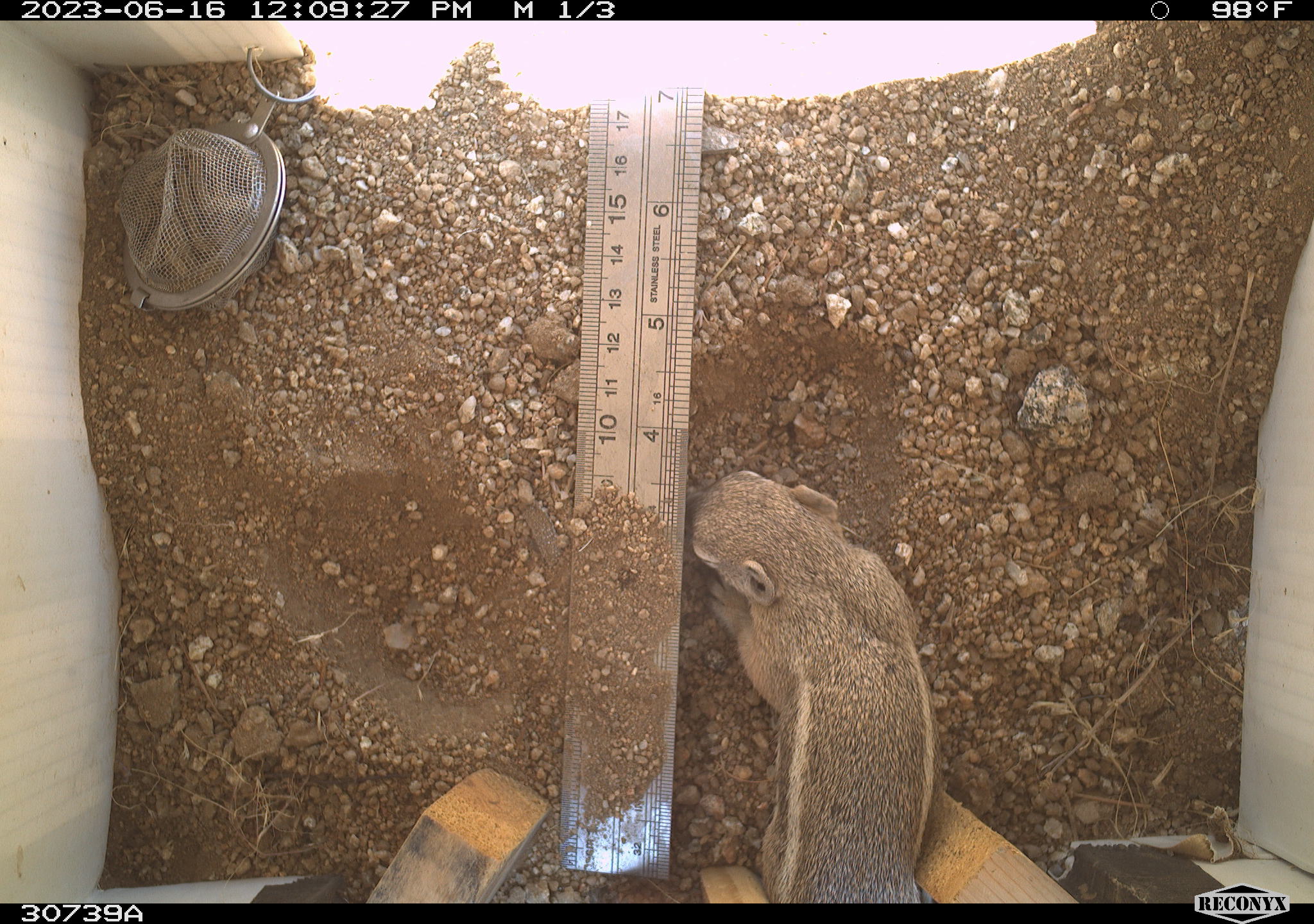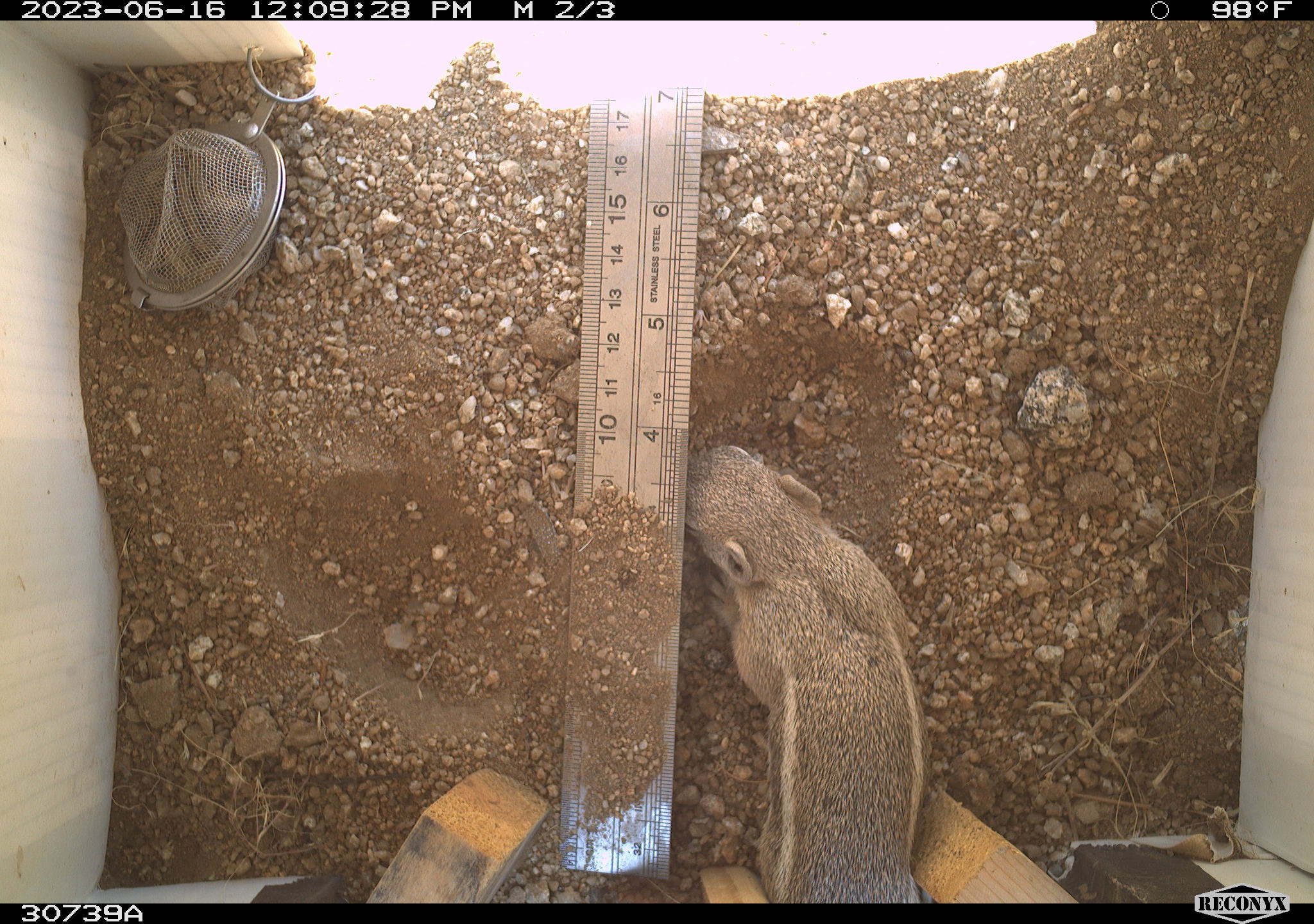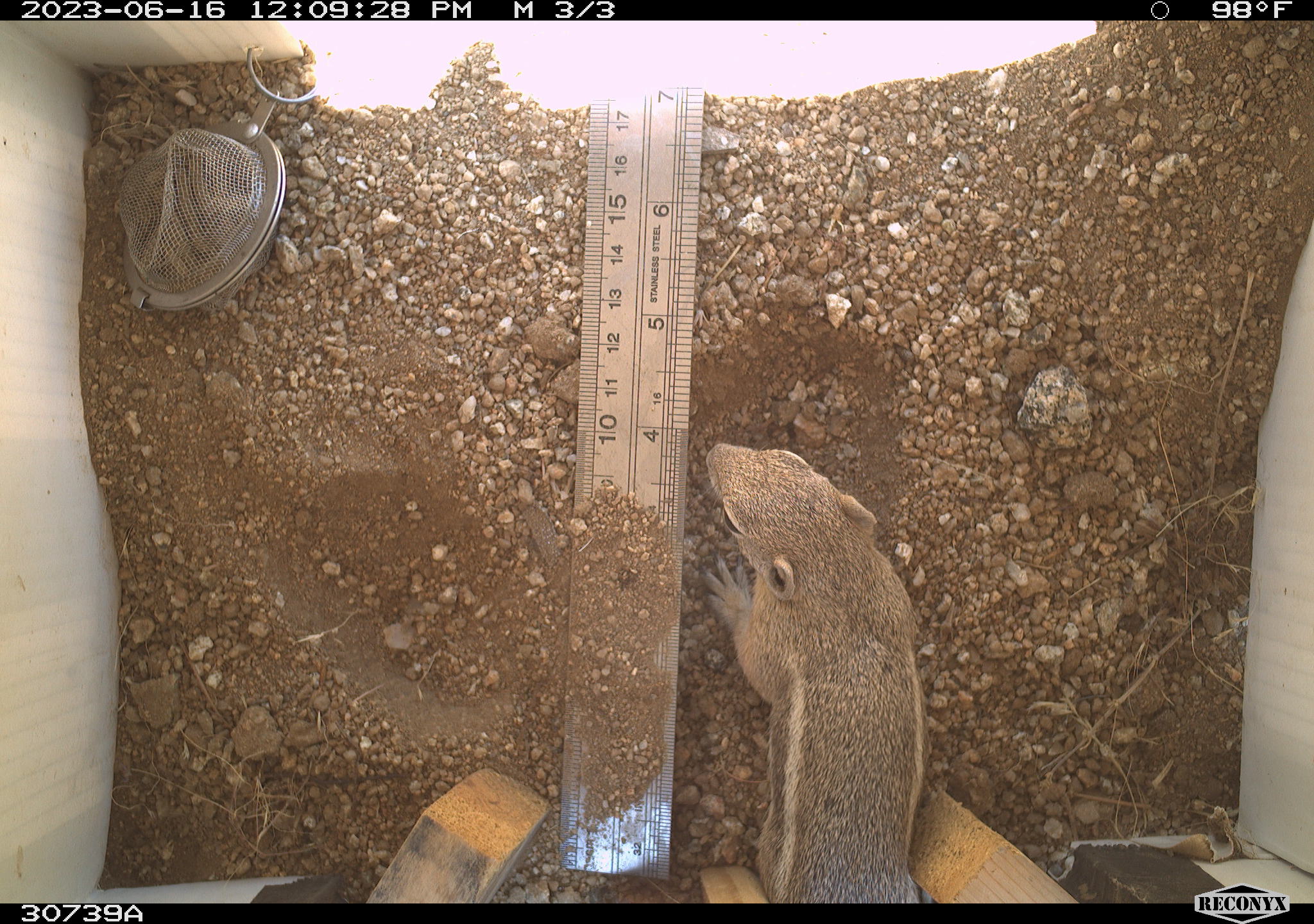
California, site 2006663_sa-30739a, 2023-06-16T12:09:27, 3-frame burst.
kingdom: Animalia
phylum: Chordata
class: Mammalia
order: Rodentia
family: Sciuridae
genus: Ammospermophilus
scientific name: Ammospermophilus leucurus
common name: white-tailed antelope squirrel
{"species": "white-tailed antelope squirrel (Ammospermophilus leucurus)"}